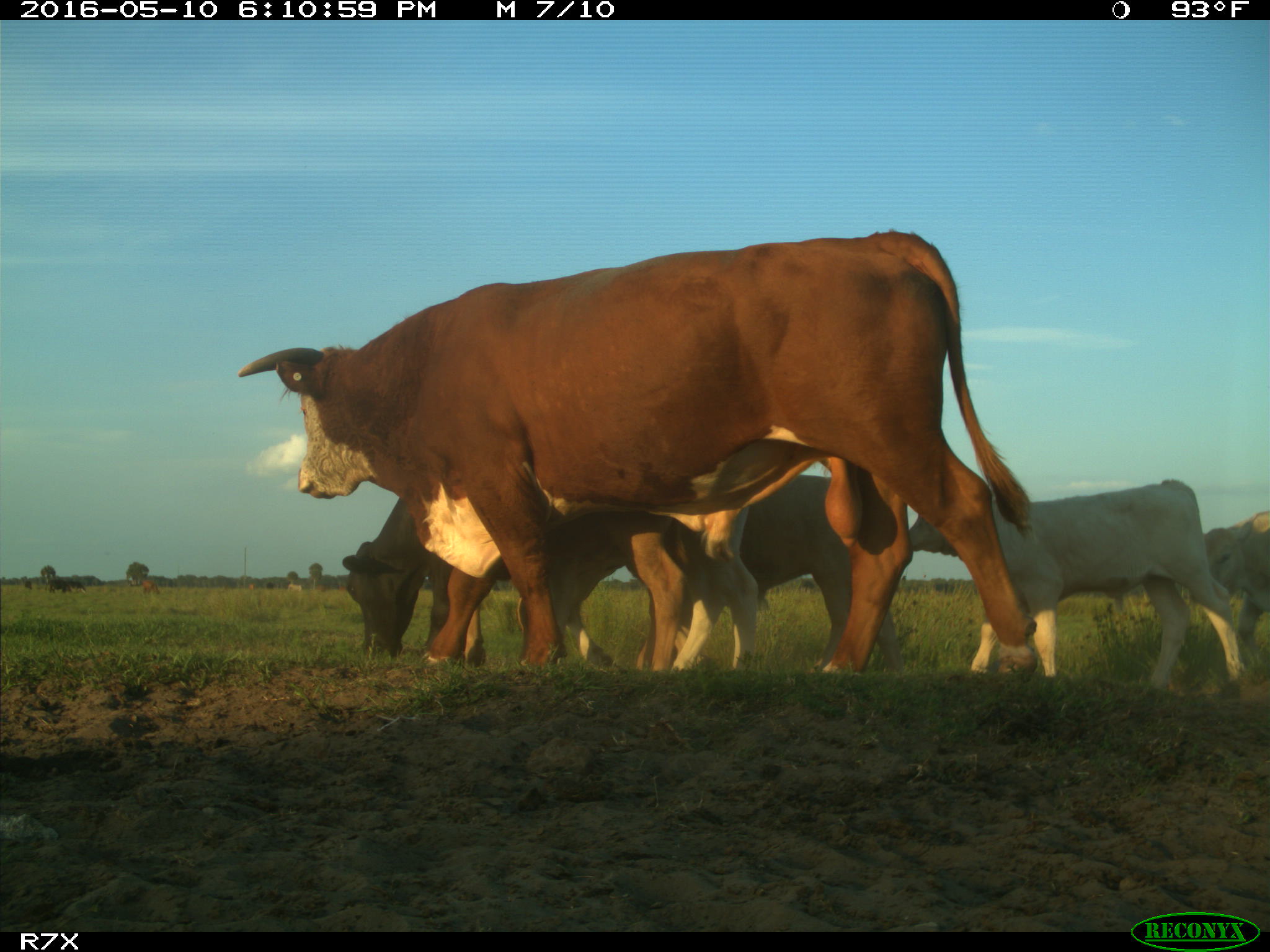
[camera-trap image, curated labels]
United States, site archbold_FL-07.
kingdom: Animalia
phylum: Chordata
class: Mammalia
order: Artiodactyla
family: Bovidae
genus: Bos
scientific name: Bos taurus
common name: domestic cow